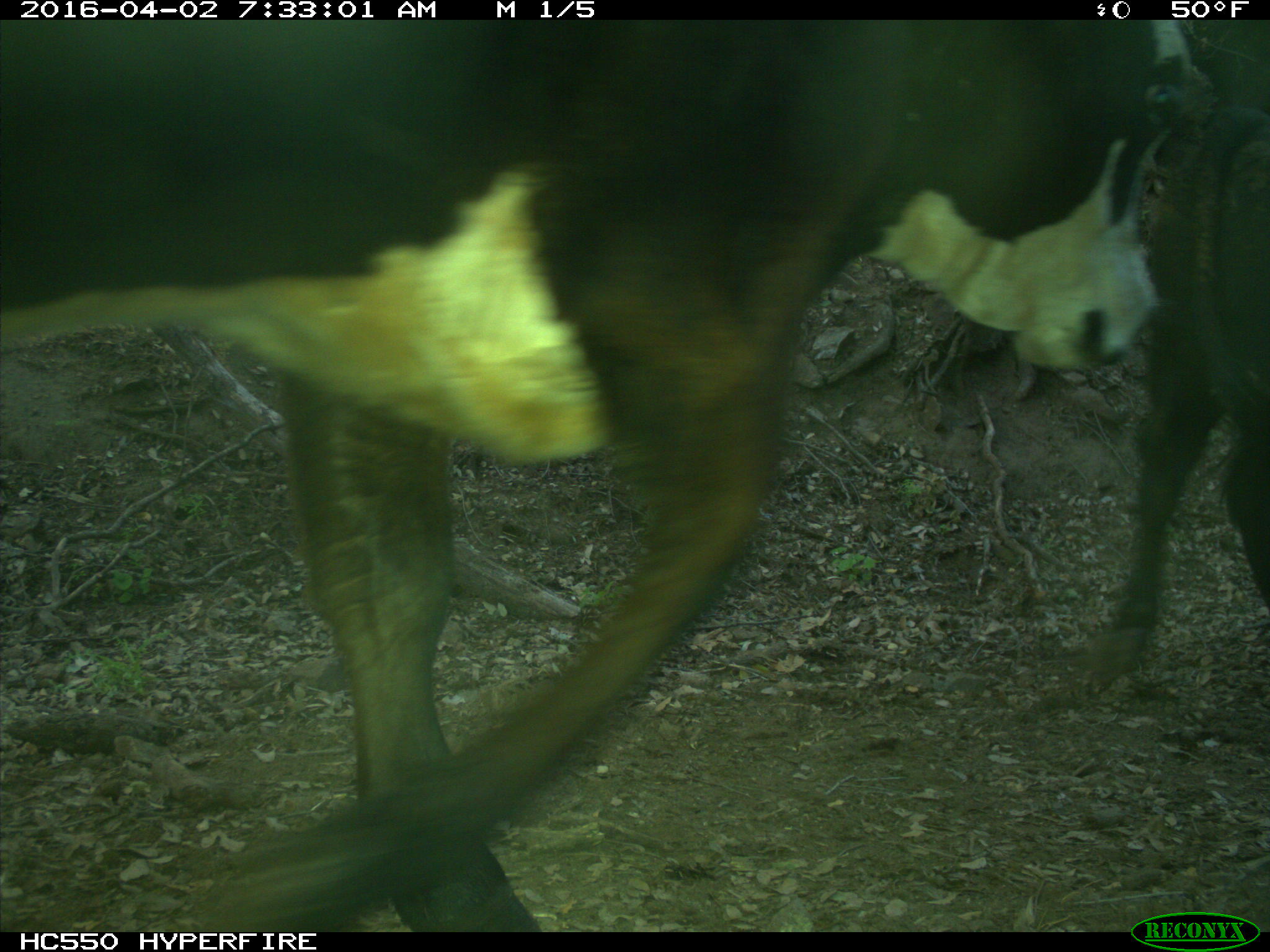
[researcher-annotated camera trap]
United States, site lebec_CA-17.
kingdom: Animalia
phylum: Chordata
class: Mammalia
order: Artiodactyla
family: Bovidae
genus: Bos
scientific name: Bos taurus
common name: domestic cow